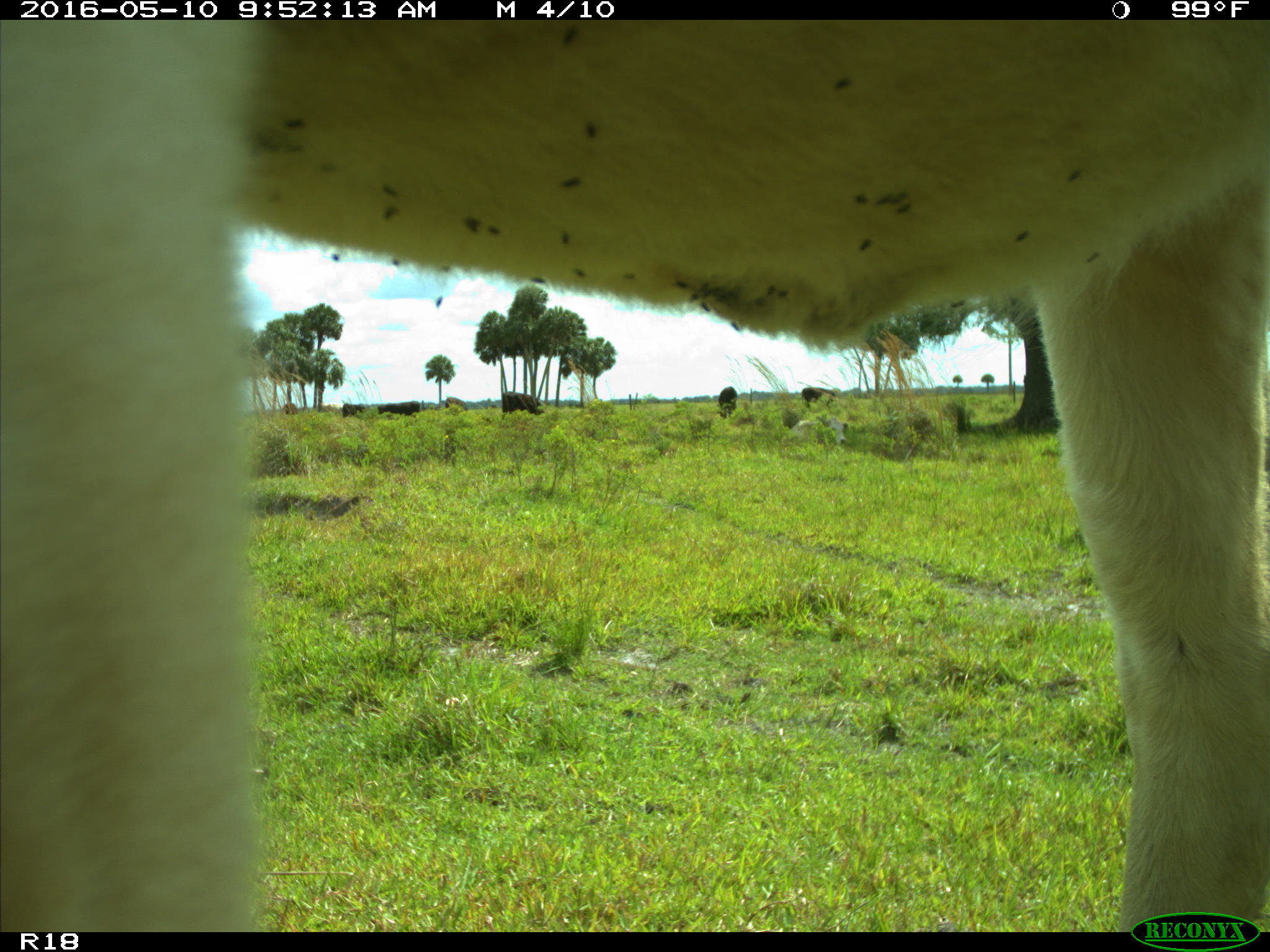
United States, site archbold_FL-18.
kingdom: Animalia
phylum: Chordata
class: Mammalia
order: Artiodactyla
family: Bovidae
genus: Bos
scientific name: Bos taurus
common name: domestic cow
Bos taurus (domestic cow).